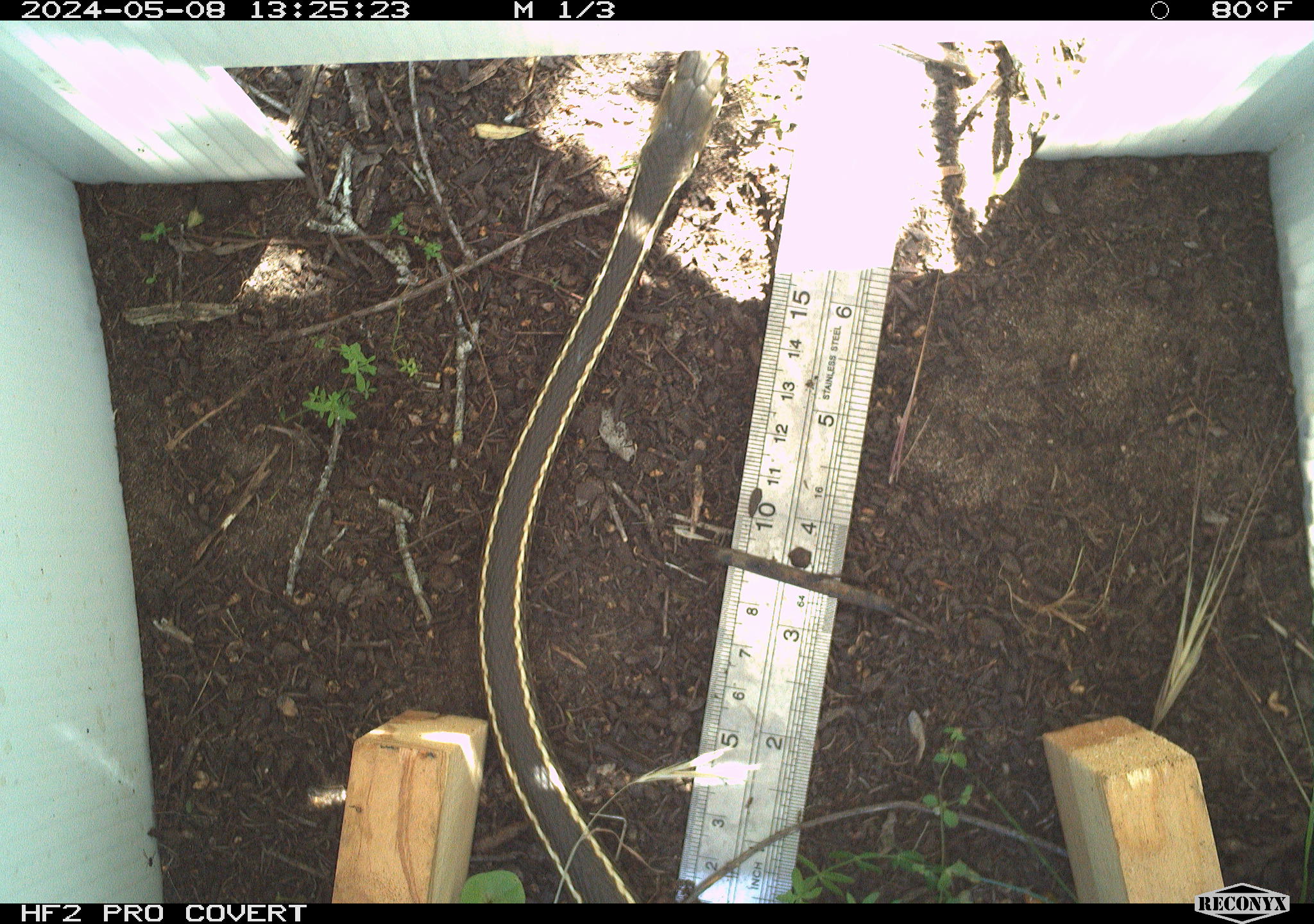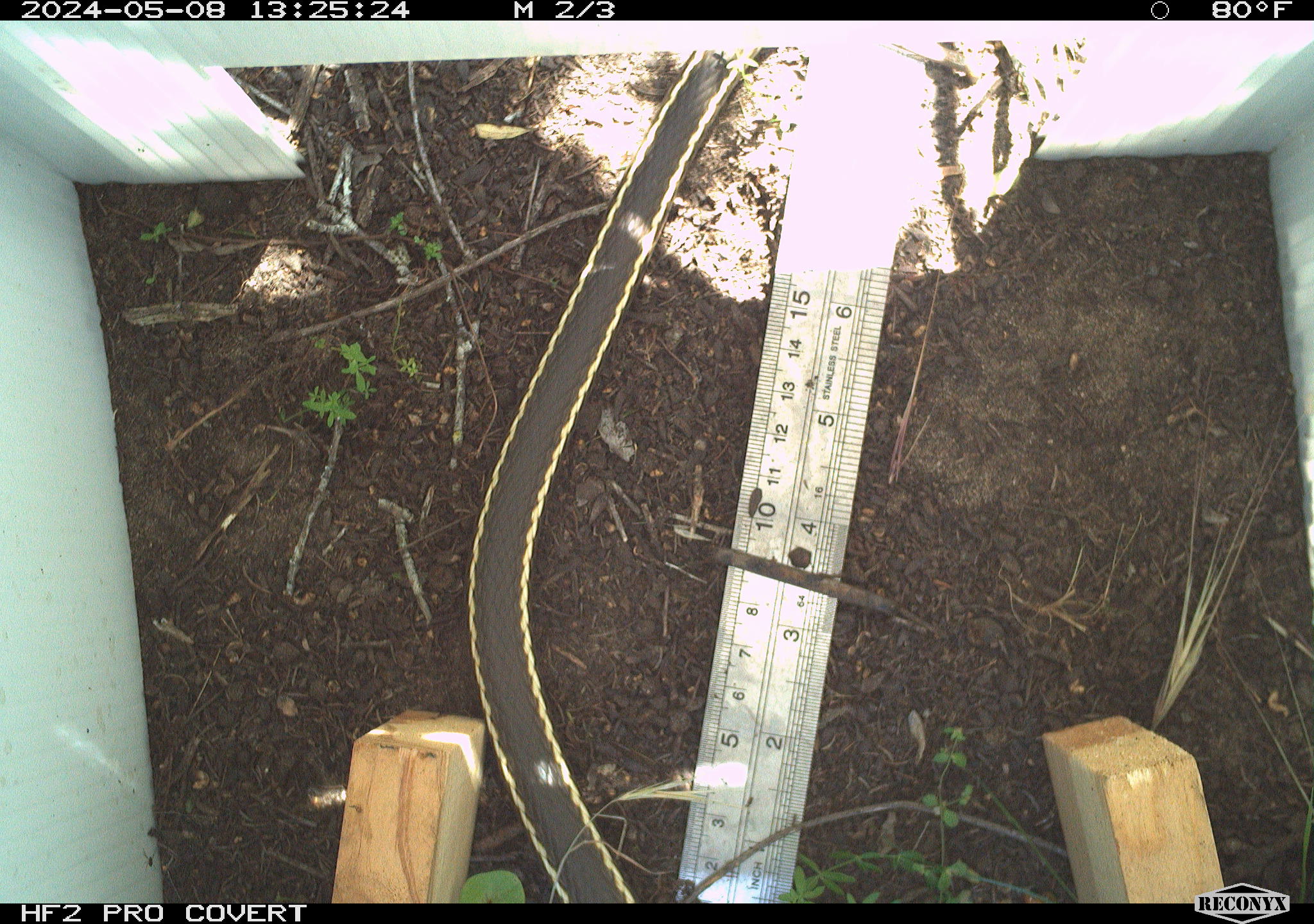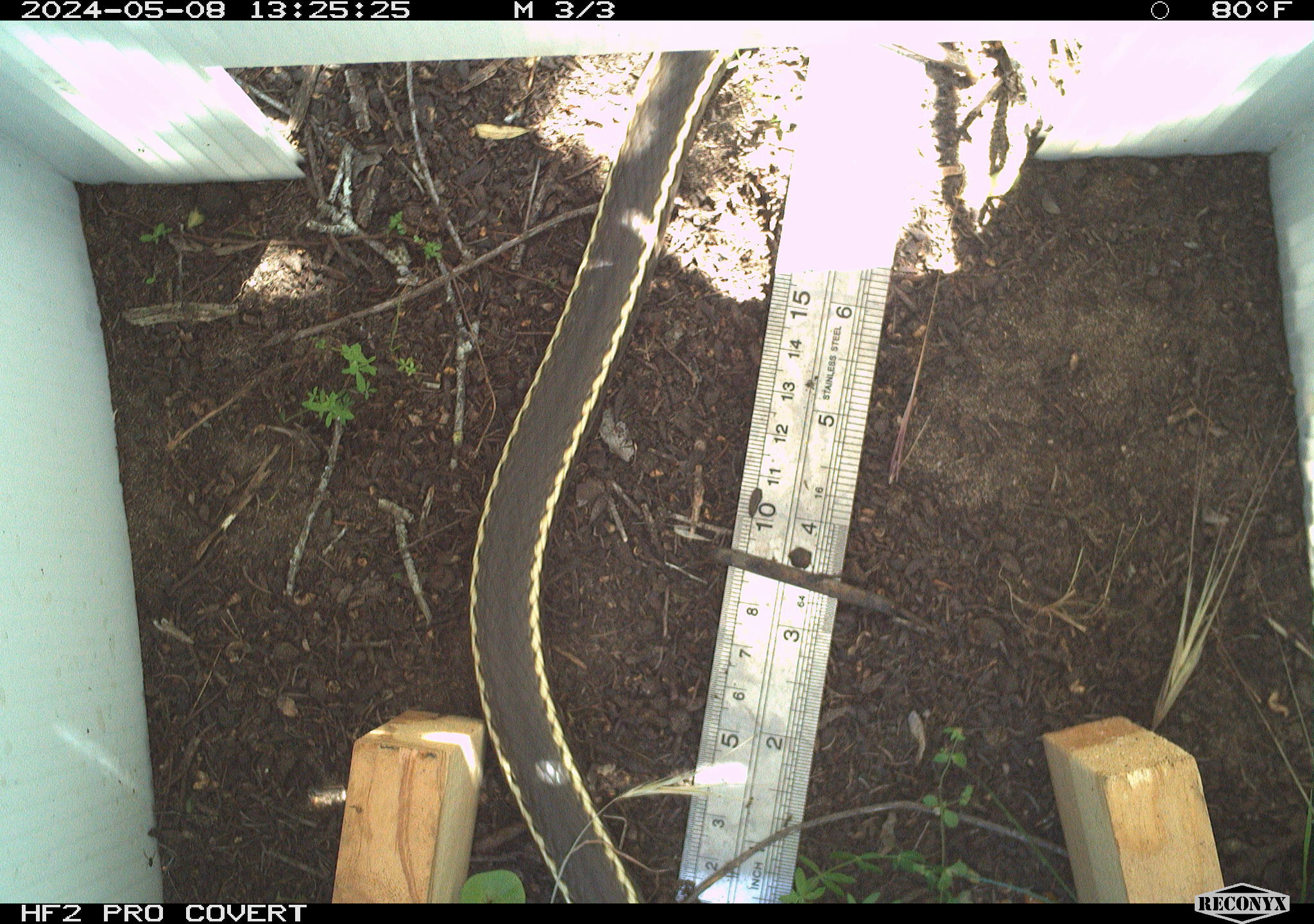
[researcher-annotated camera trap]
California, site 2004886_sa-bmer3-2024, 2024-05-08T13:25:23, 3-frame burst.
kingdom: Animalia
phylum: Chordata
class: Reptilia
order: Squamata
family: Colubridae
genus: Masticophis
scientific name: Masticophis lateralis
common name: striped racer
Striped racer (Masticophis lateralis).